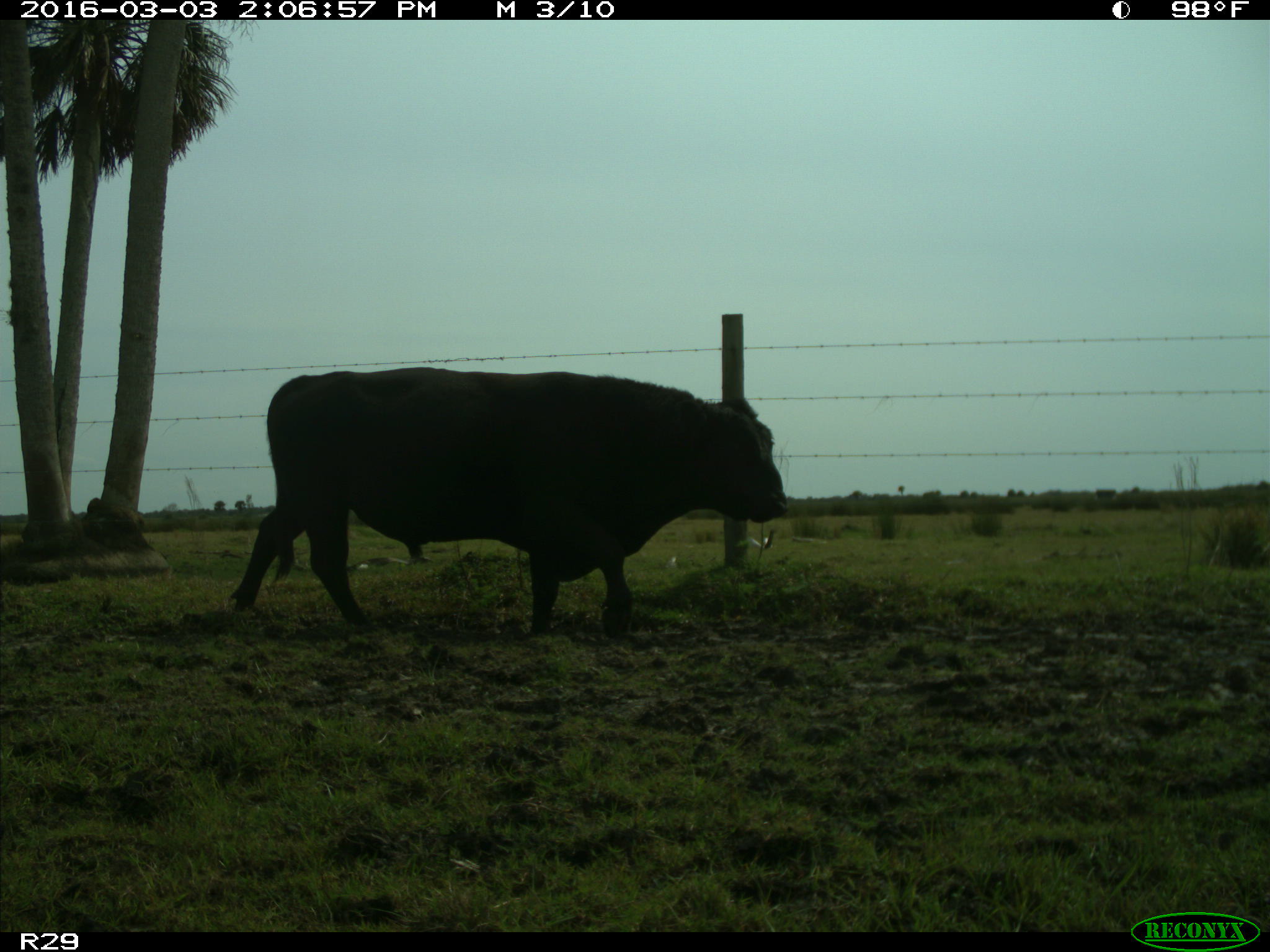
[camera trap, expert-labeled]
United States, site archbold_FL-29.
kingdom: Animalia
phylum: Chordata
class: Mammalia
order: Artiodactyla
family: Bovidae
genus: Bos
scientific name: Bos taurus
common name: domestic cow